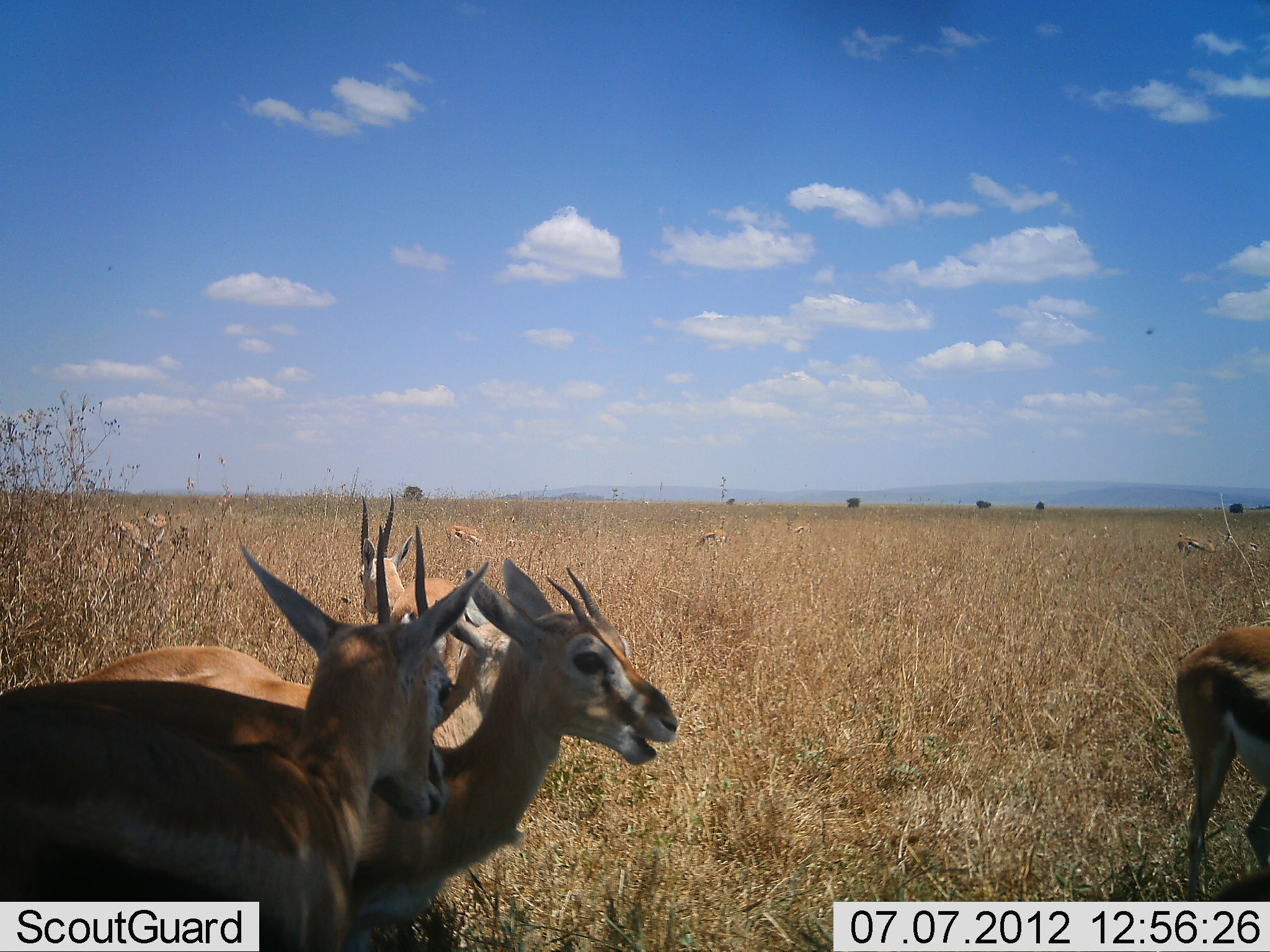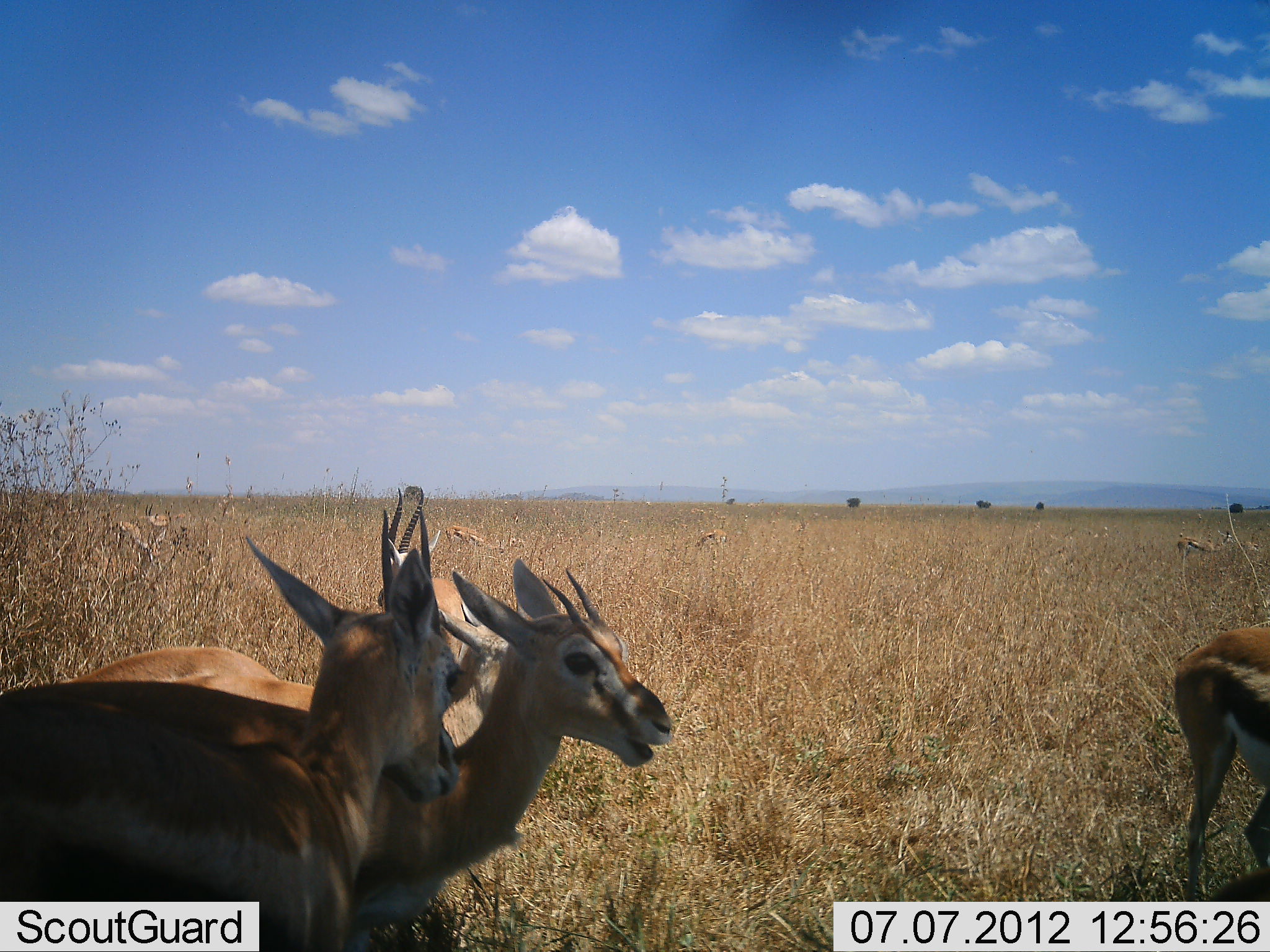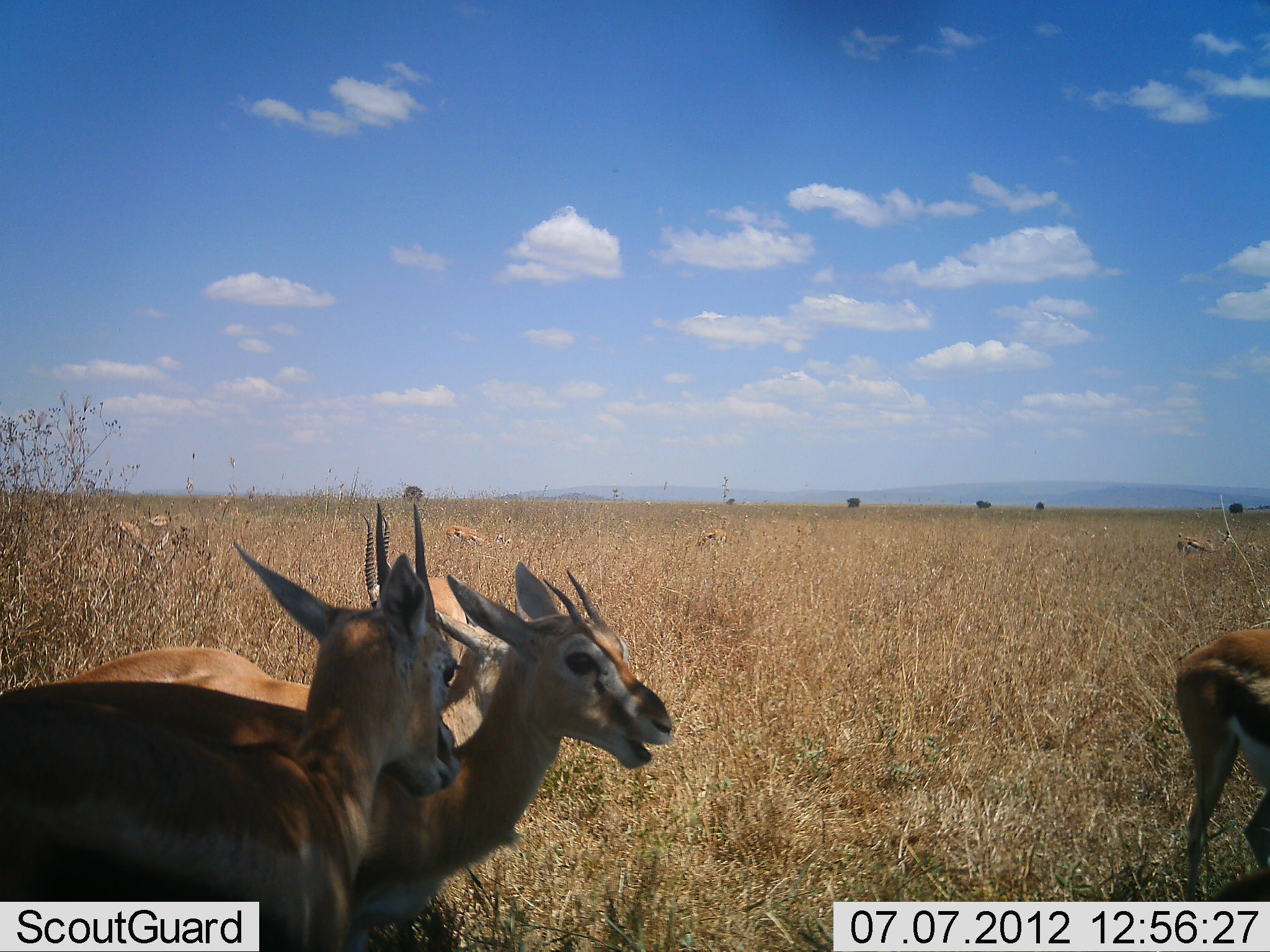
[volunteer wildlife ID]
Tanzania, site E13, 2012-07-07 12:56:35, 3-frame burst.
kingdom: Animalia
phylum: Chordata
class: Mammalia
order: Artiodactyla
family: Bovidae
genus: Eudorcas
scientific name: Eudorcas thomsonii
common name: thomson's gazelle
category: gazellethomsons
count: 10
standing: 100%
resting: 0%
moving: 0%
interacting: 0%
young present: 10%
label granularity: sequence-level